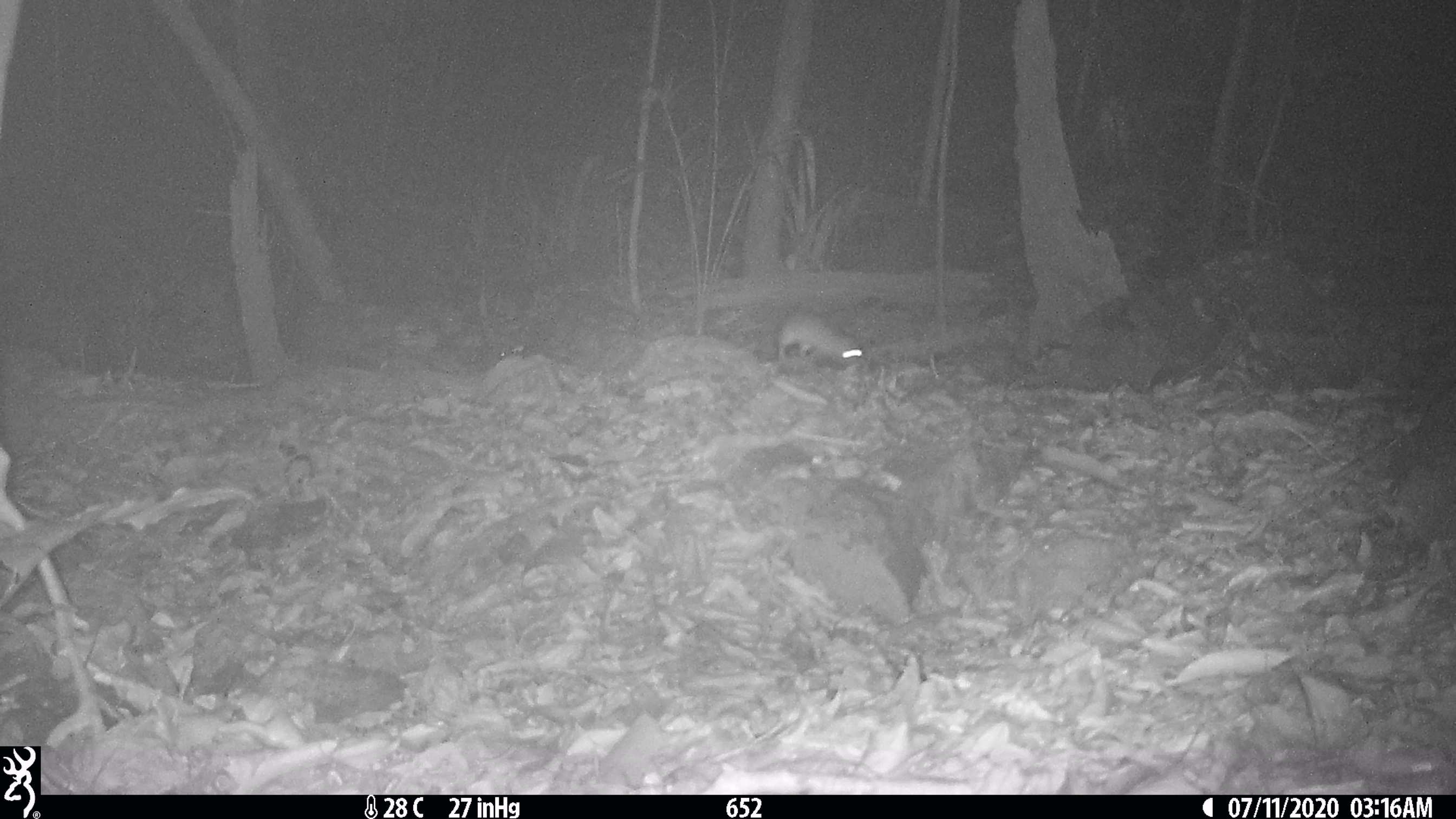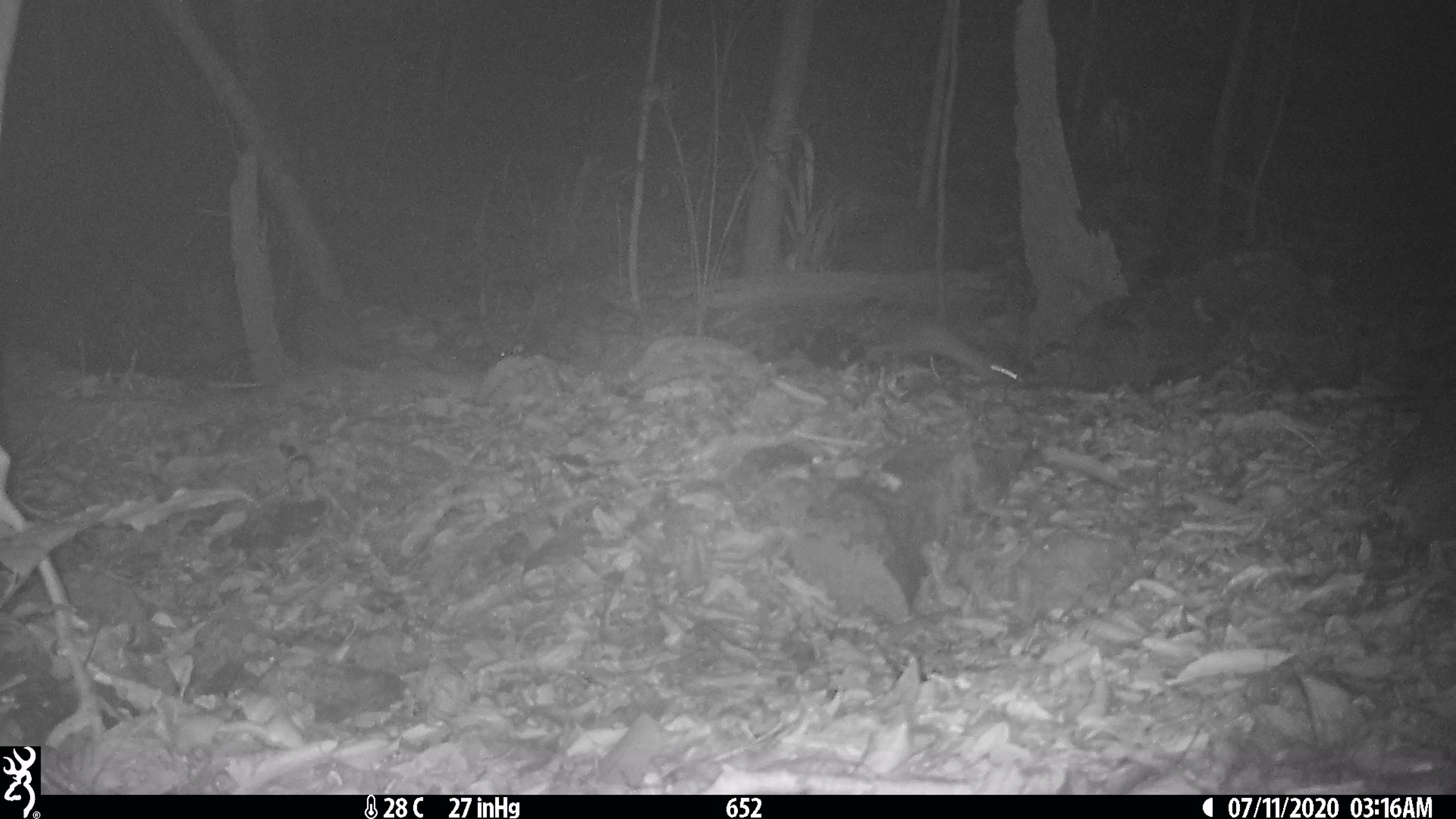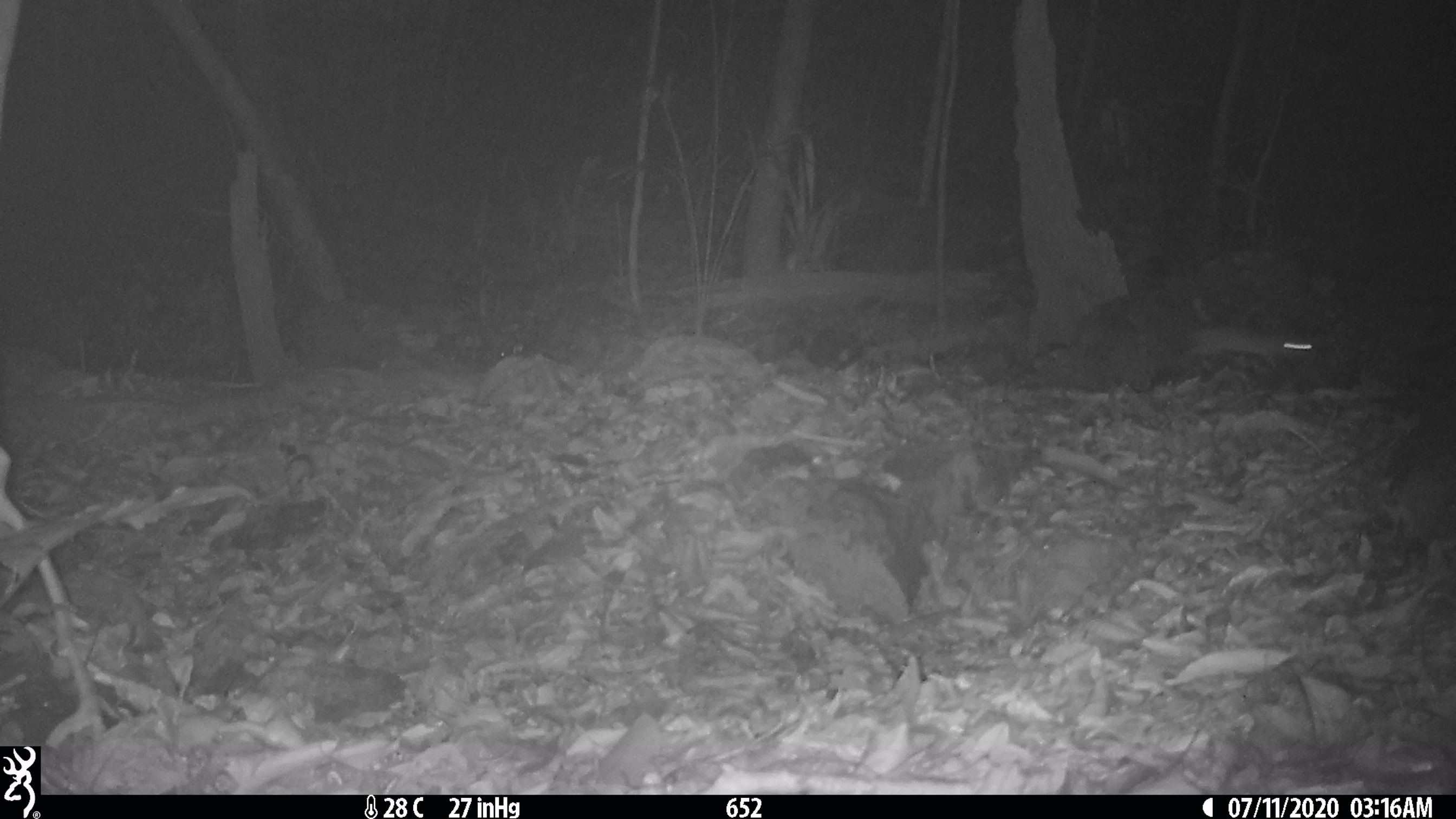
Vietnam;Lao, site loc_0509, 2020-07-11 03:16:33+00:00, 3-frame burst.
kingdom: Animalia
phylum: Chordata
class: Mammalia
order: Rodentia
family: Muridae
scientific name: Muridae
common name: old-world mice and rats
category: unidentified murid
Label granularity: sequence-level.